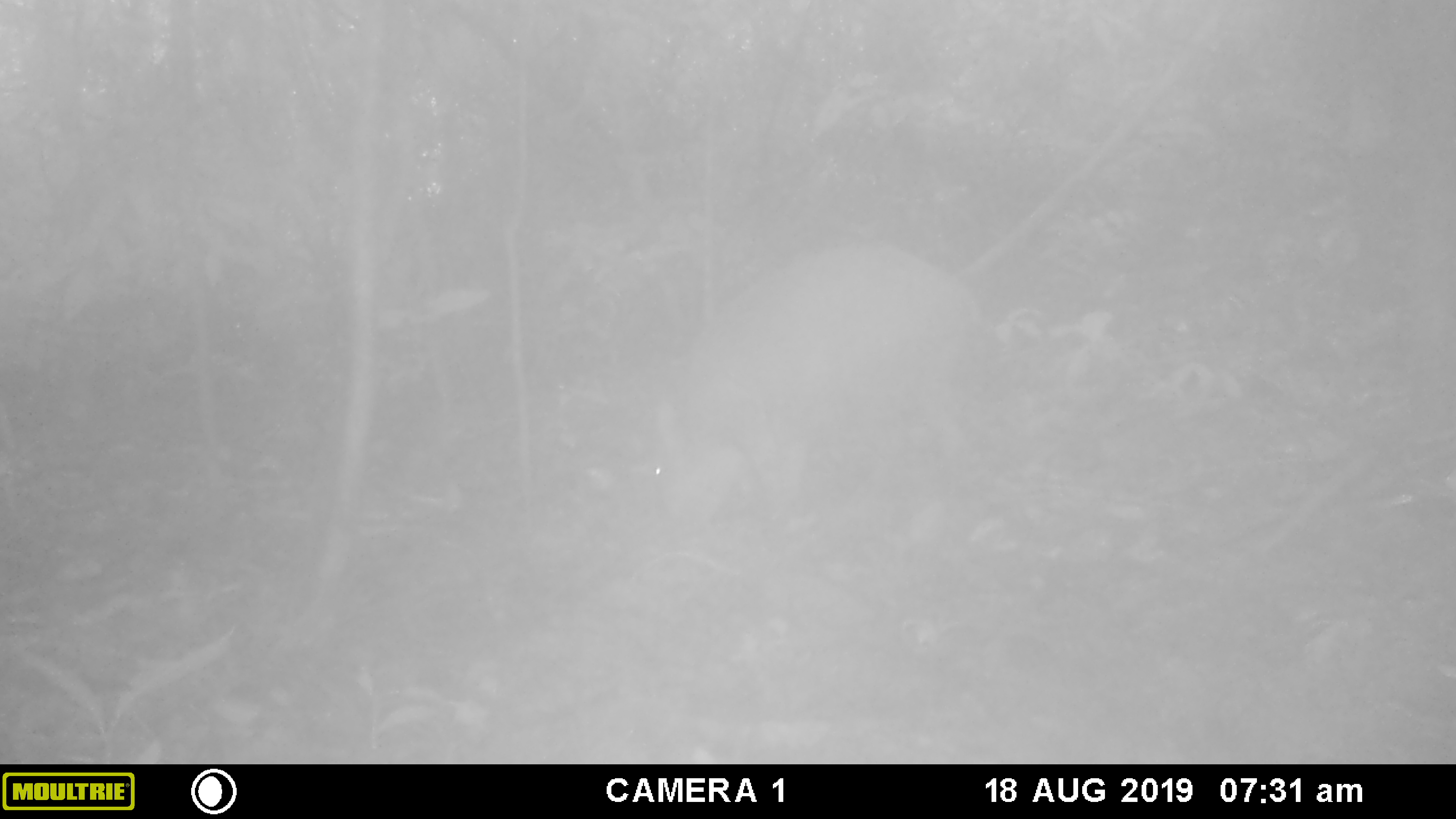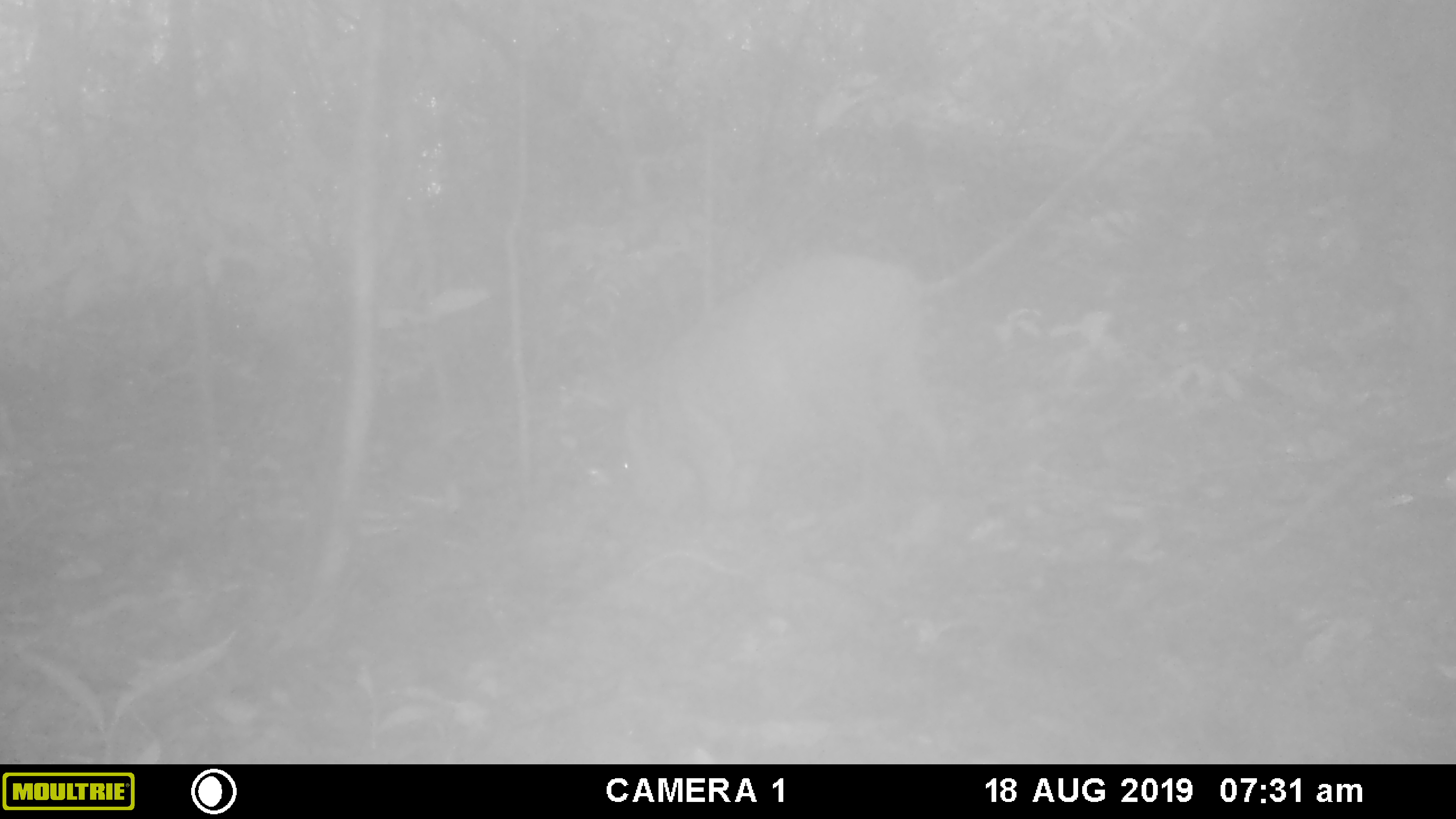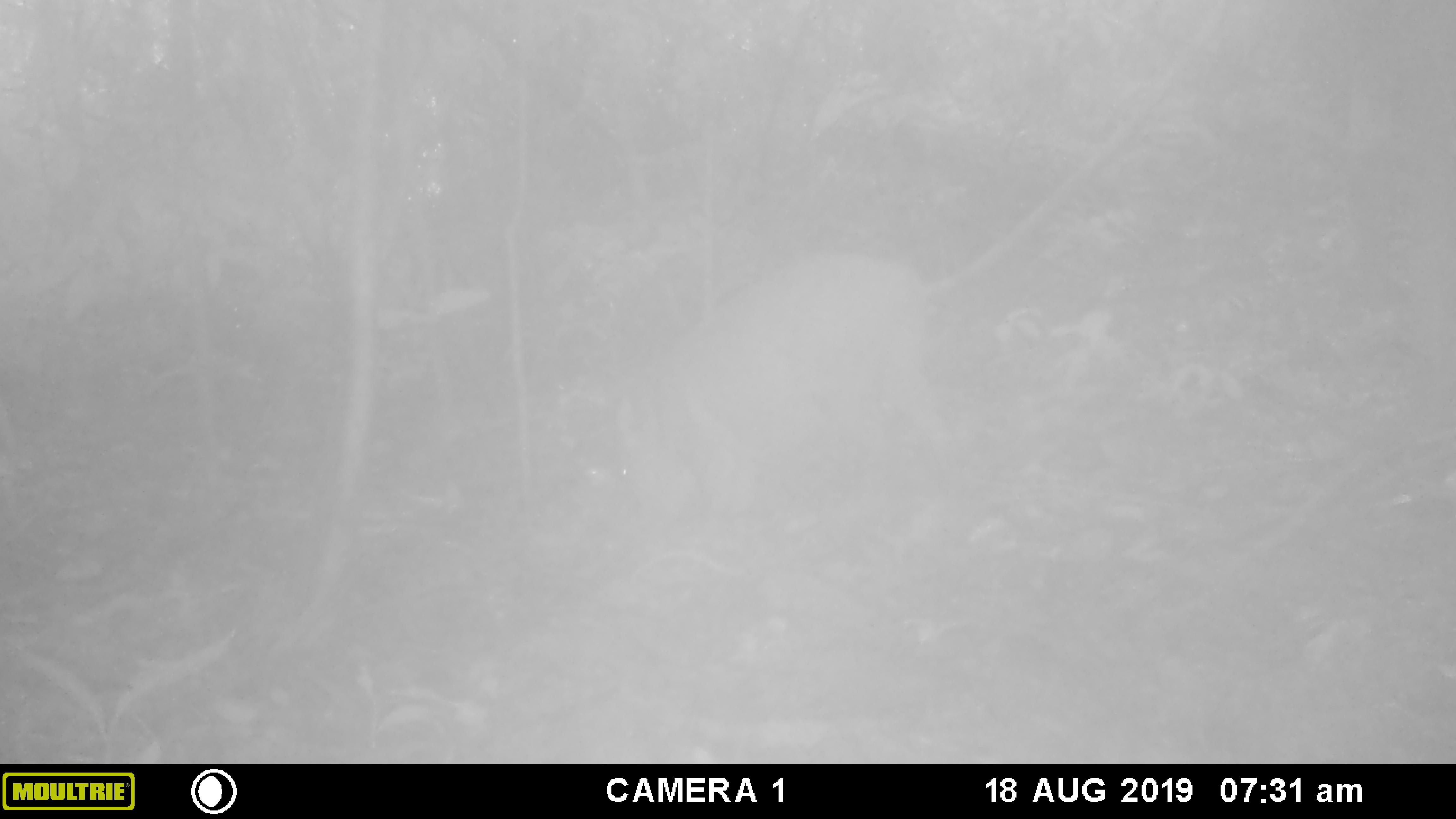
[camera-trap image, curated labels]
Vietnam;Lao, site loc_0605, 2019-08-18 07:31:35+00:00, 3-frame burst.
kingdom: Animalia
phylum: Chordata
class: Mammalia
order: Artiodactyla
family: Suidae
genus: Sus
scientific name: Sus scrofa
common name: eurasian wild pig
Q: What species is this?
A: Eurasian wild pig (Sus scrofa).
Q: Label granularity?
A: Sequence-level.